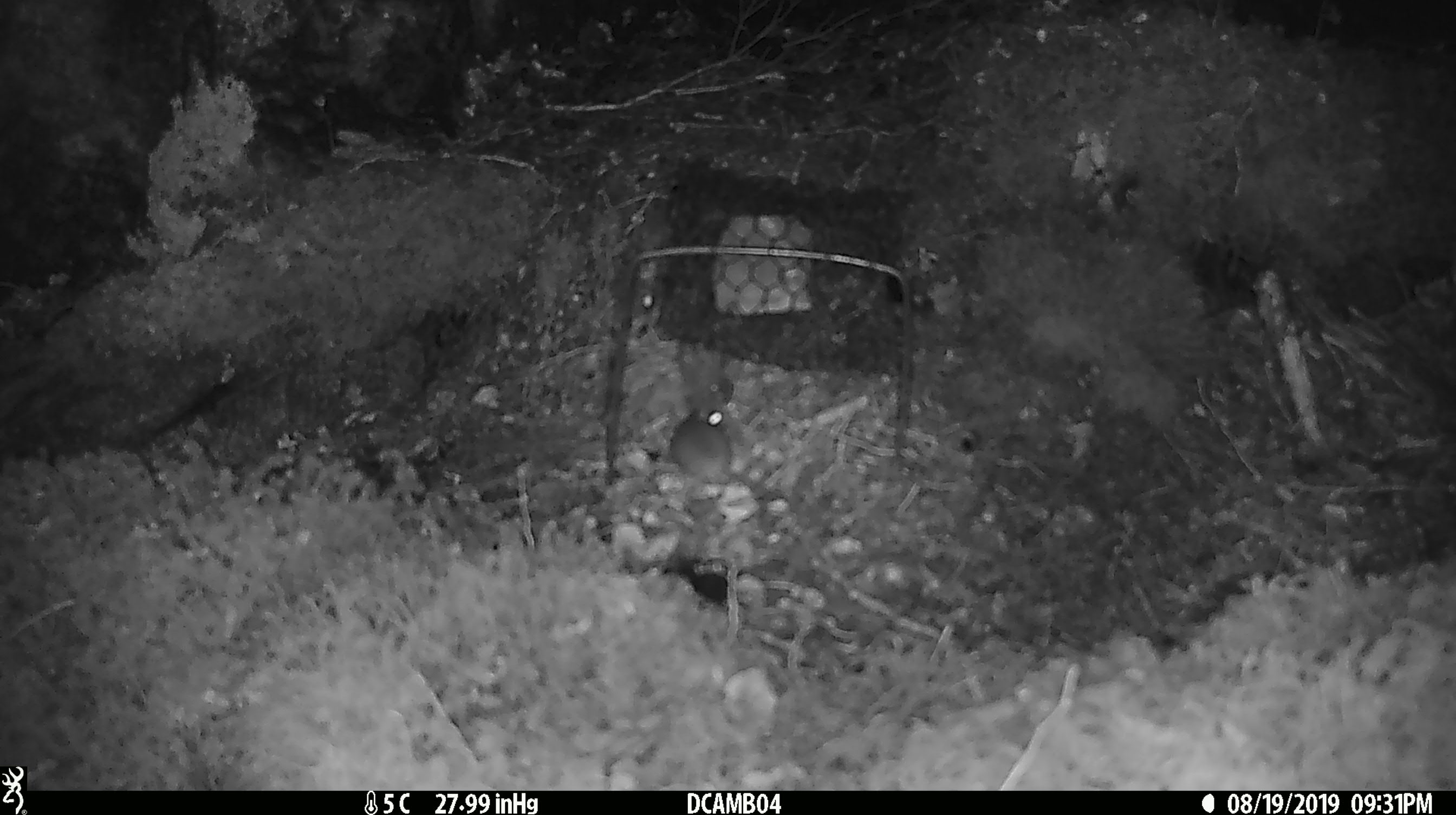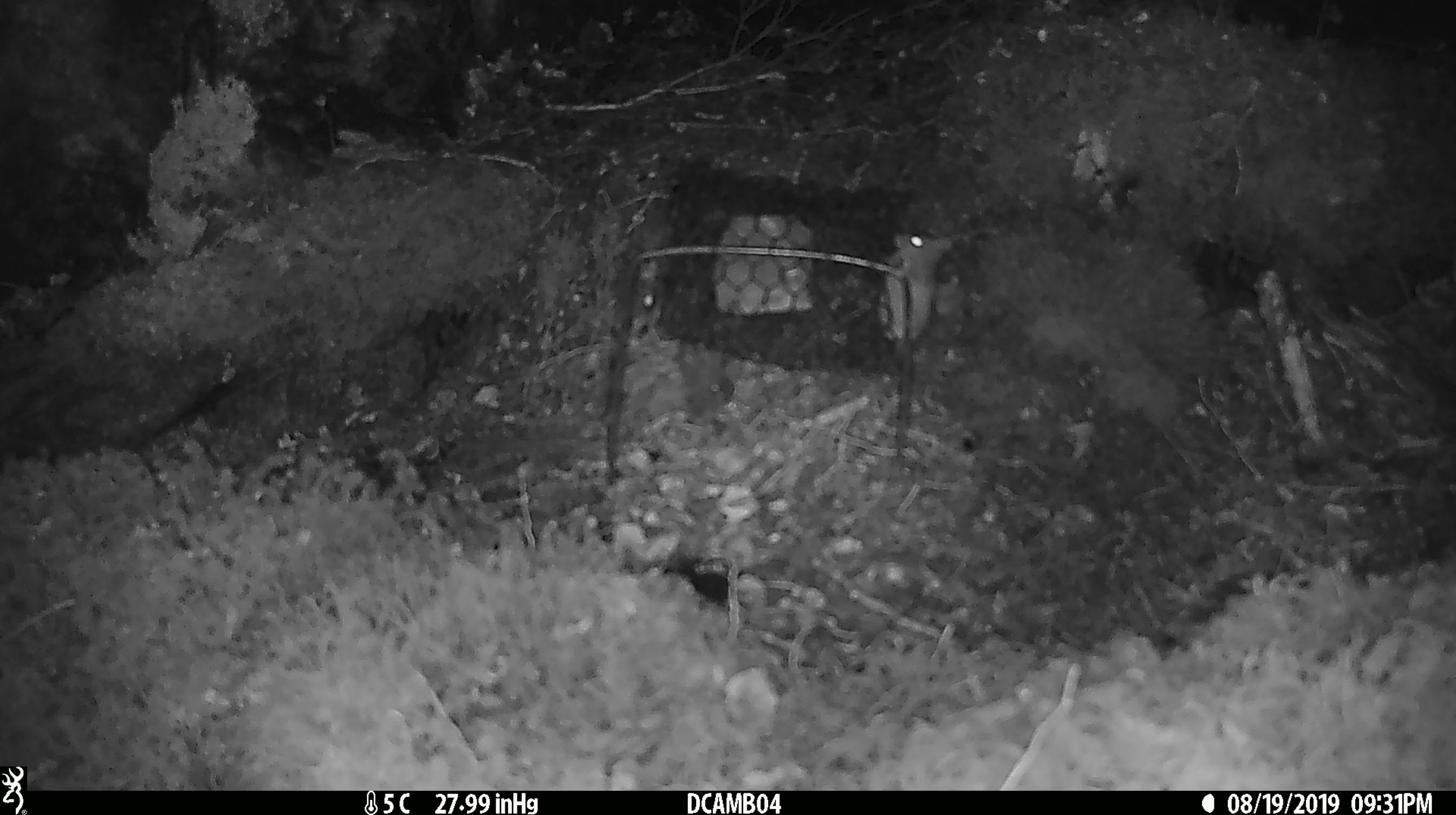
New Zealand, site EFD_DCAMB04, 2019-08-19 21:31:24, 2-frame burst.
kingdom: Animalia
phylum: Chordata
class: Mammalia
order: Rodentia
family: Muridae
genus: Mus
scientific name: Mus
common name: mouse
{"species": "mouse (Mus)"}